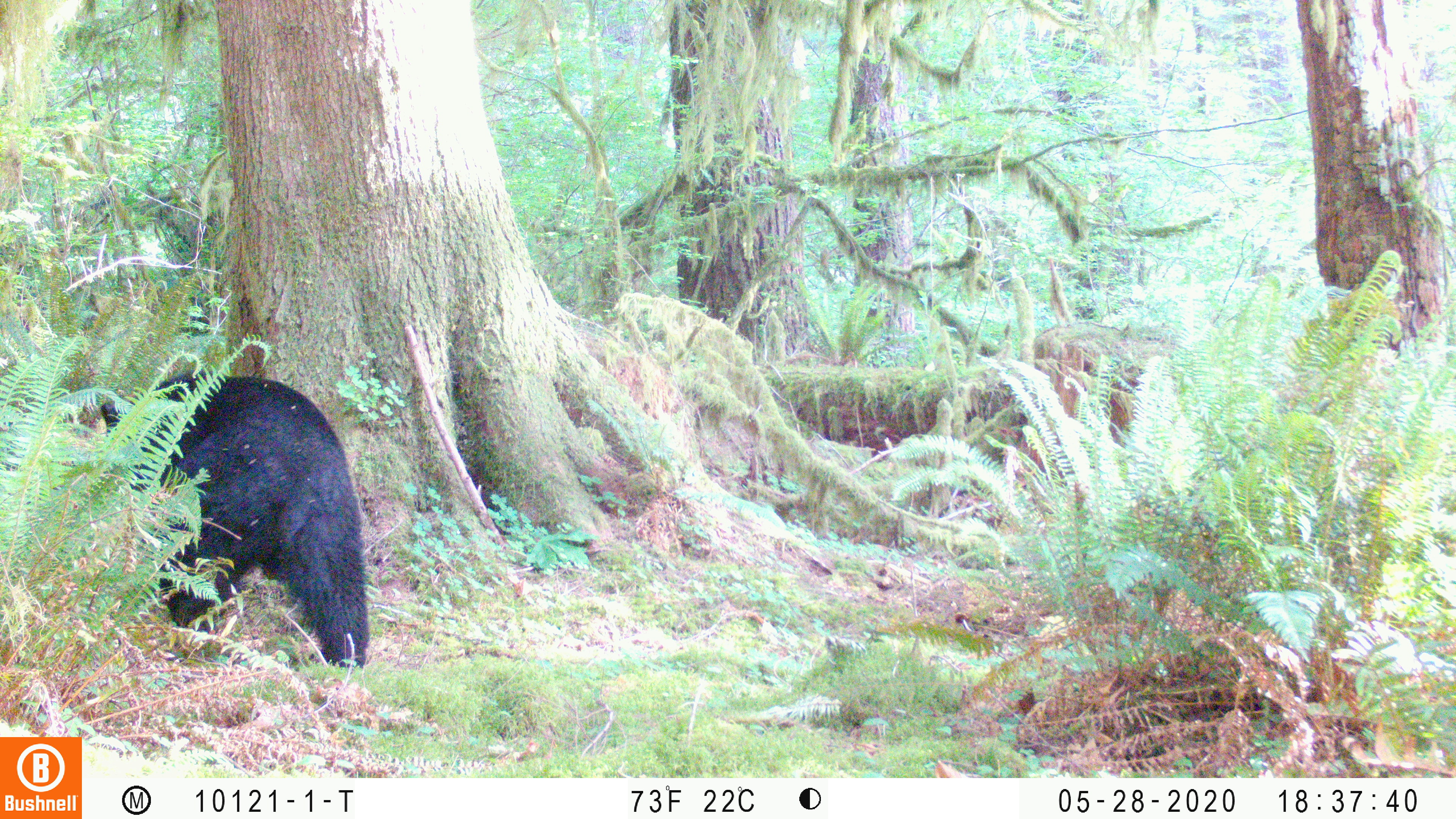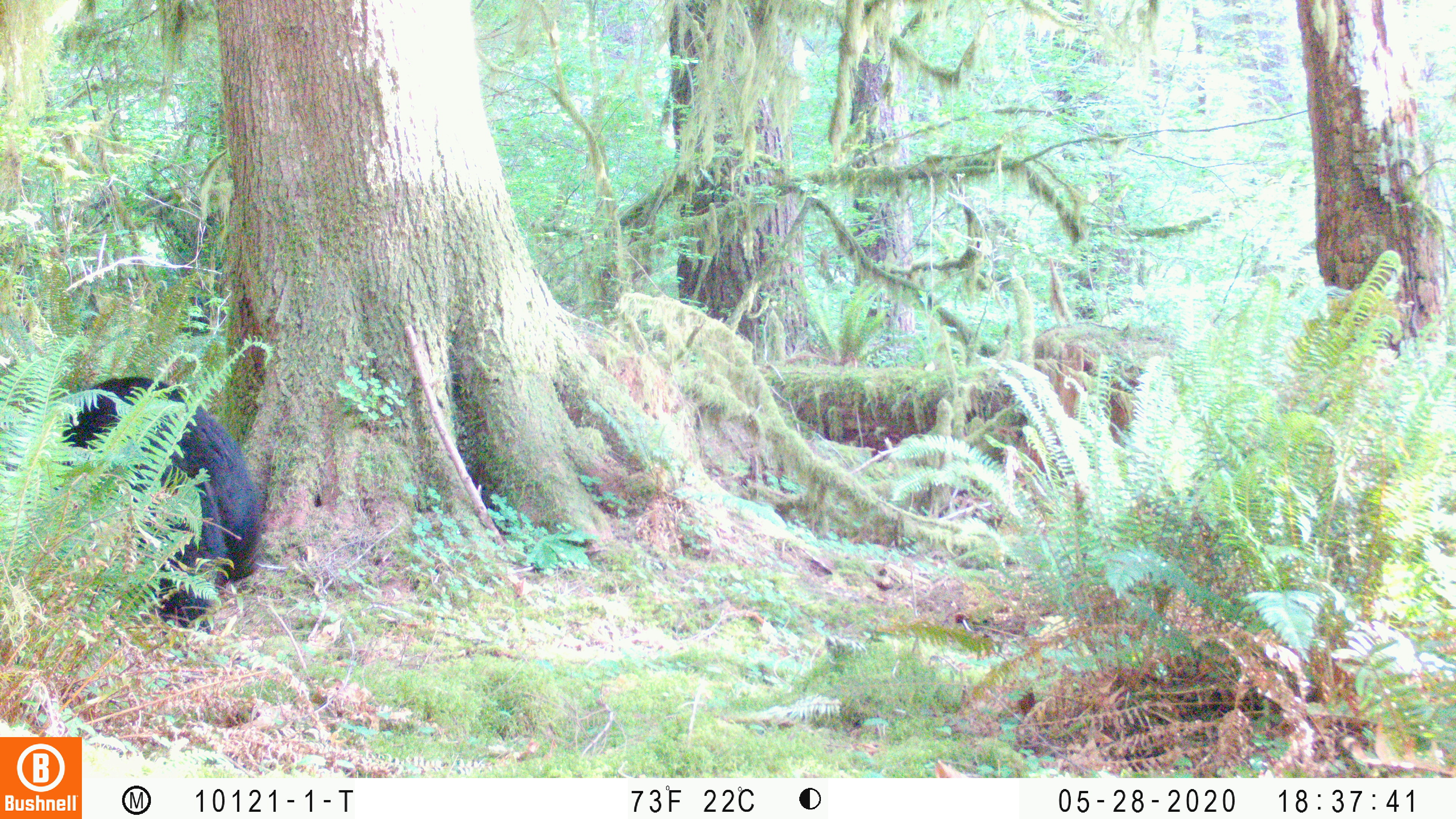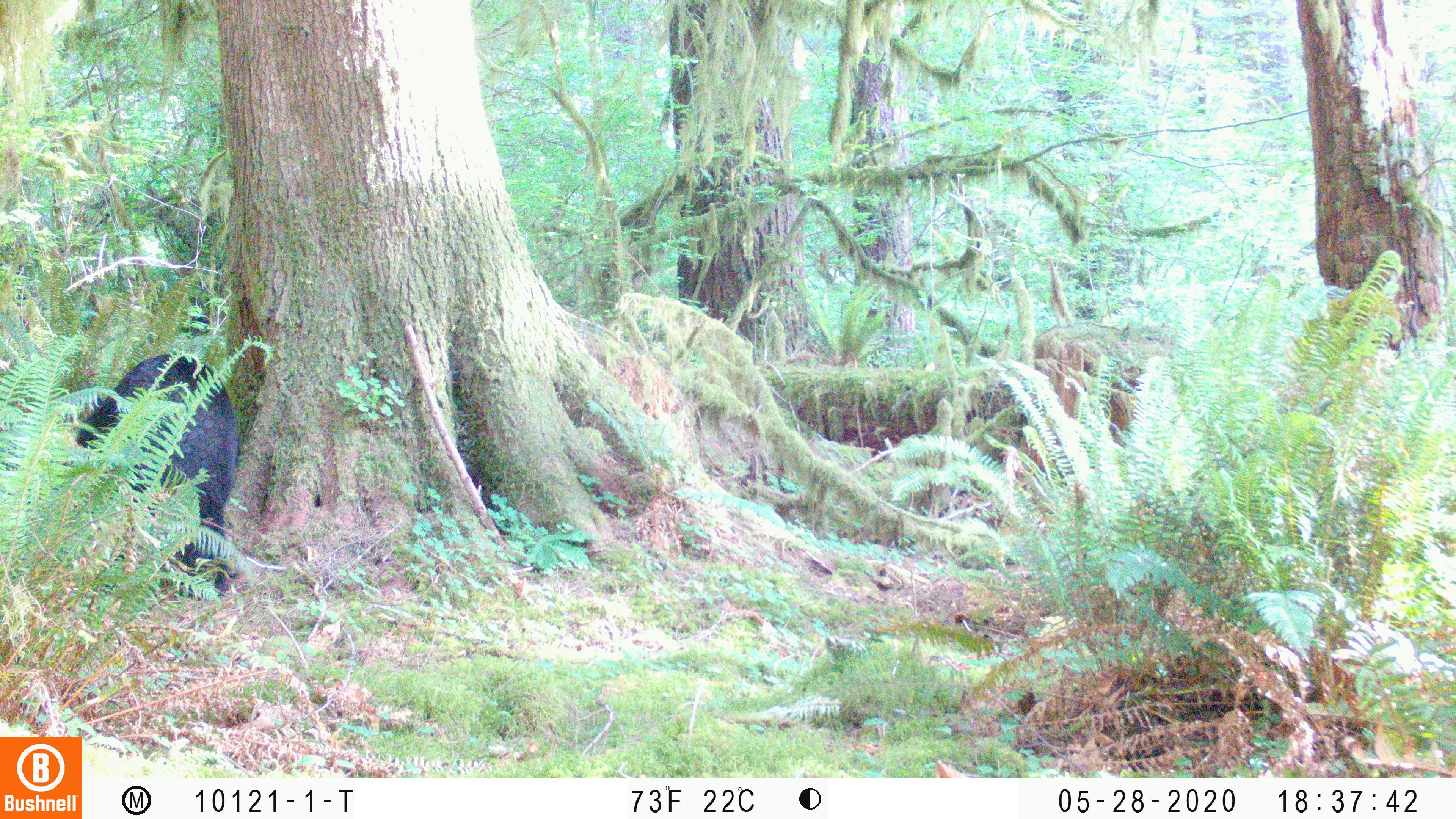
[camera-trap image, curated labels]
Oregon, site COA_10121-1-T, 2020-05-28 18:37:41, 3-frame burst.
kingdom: Animalia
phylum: Chordata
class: Mammalia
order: Carnivora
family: Ursidae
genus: Ursus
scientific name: Ursus americanus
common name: american black bear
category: black bear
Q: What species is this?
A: Black bear (american black bear) (Ursus americanus).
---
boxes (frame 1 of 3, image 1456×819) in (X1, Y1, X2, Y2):
black bear: (102, 377, 385, 677)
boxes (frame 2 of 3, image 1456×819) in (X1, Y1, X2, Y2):
black bear: (55, 376, 272, 632)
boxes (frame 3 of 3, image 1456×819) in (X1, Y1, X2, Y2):
black bear: (70, 346, 241, 596)